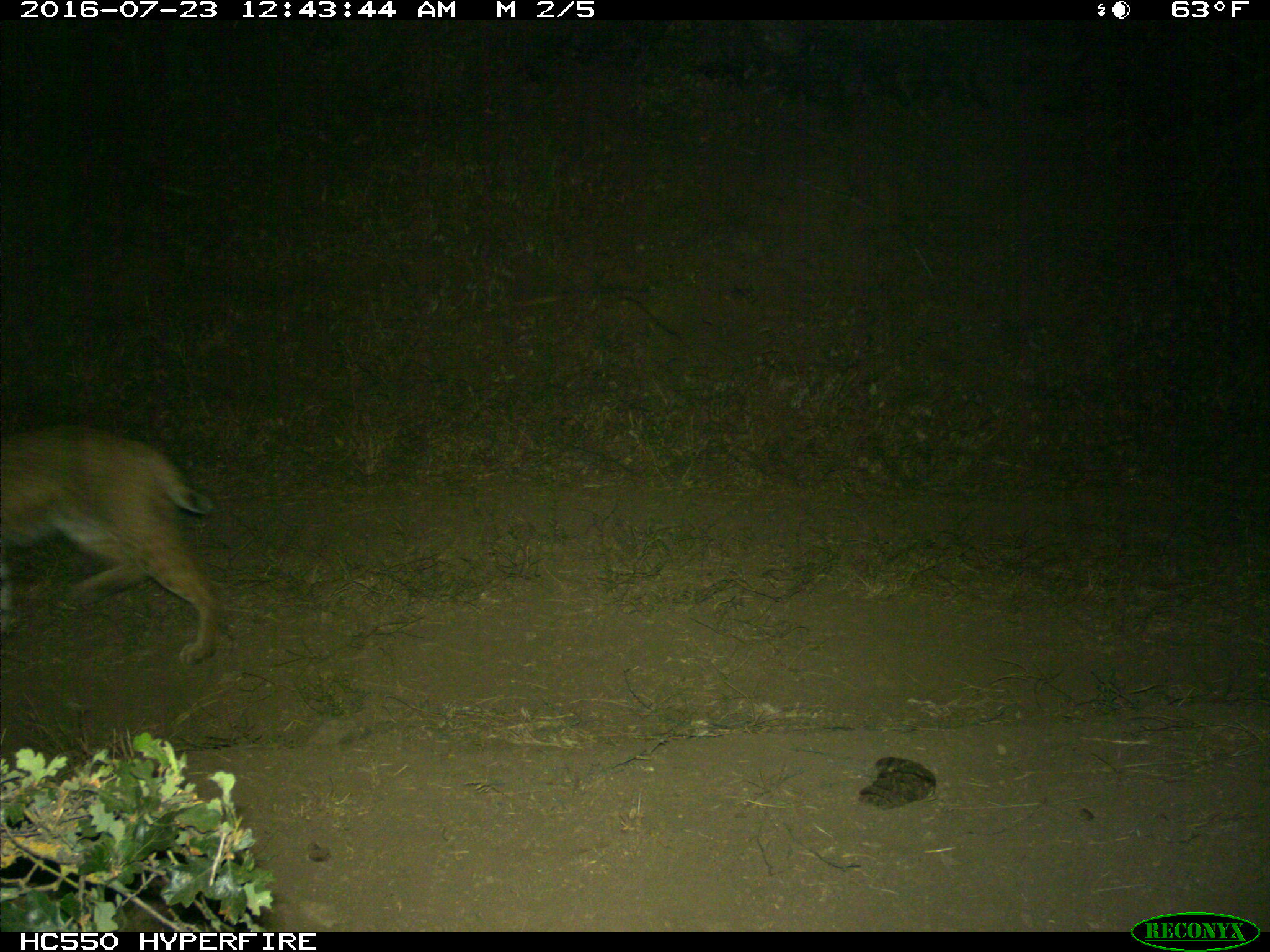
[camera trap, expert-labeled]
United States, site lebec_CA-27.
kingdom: Animalia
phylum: Chordata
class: Mammalia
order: Carnivora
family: Felidae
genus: Lynx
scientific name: Lynx rufus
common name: bobcat